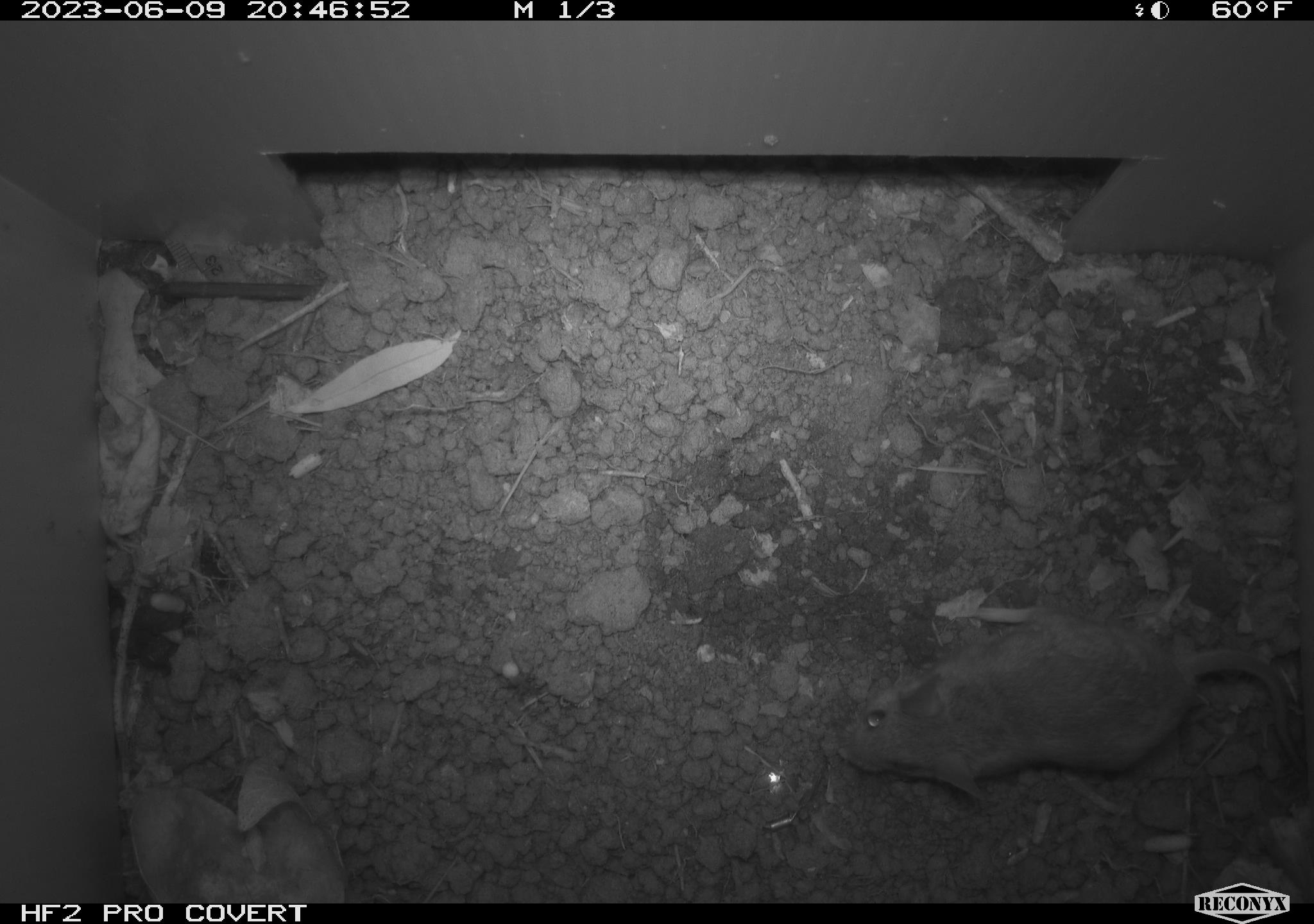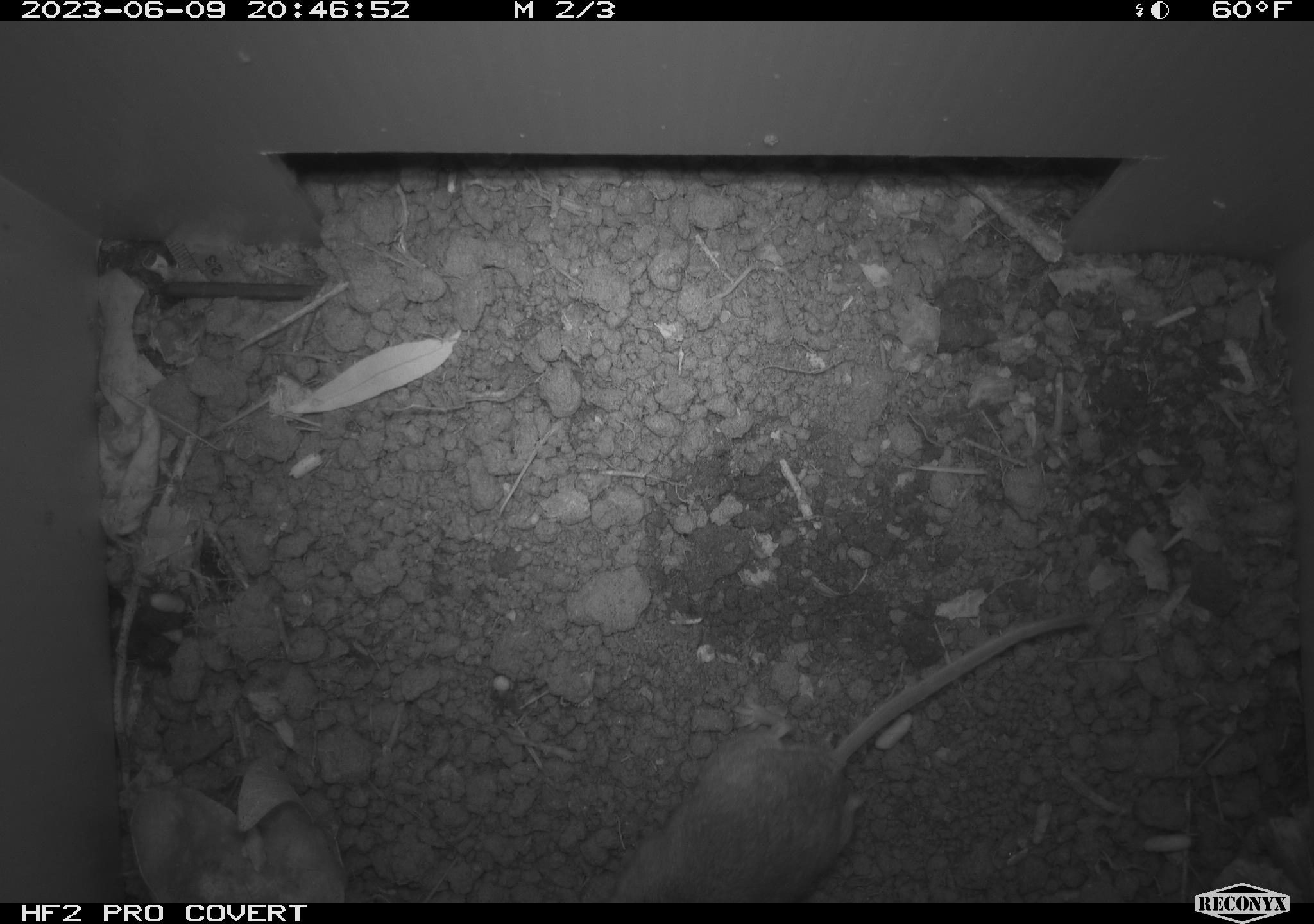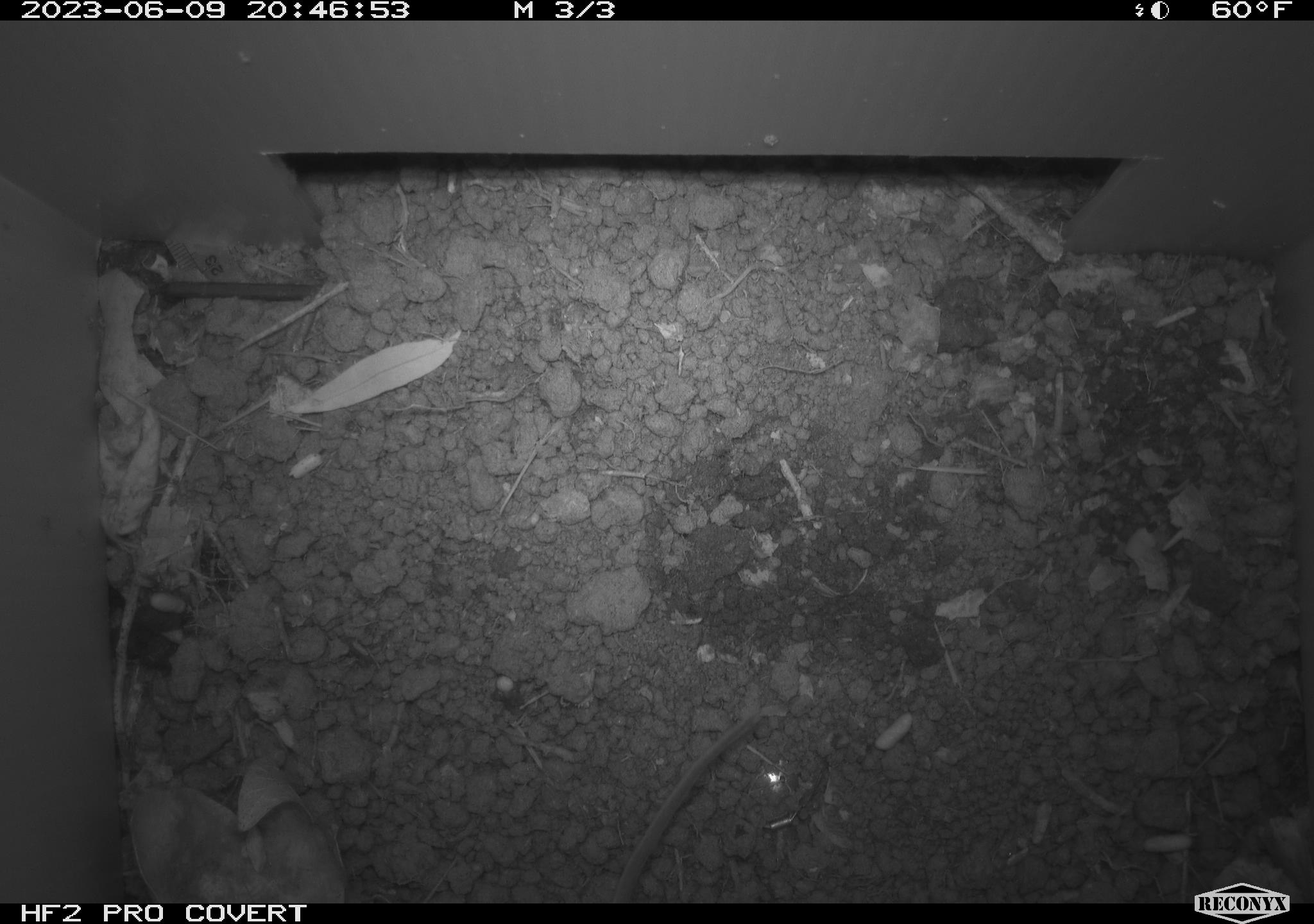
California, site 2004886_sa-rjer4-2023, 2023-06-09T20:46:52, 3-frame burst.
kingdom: Animalia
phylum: Chordata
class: Mammalia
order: Rodentia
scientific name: Rodentia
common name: mouse species